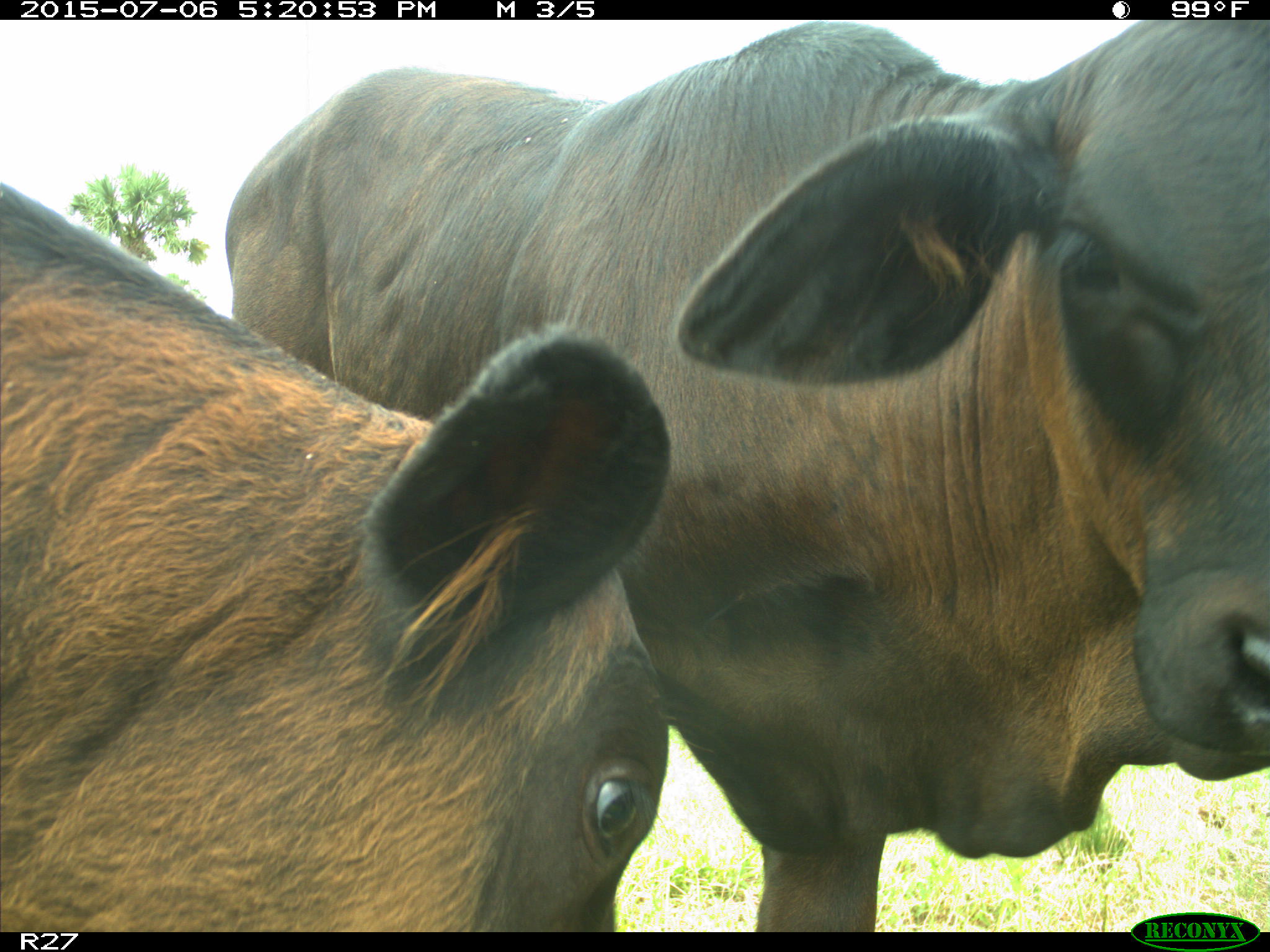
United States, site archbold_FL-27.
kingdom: Animalia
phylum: Chordata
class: Mammalia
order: Artiodactyla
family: Bovidae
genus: Bos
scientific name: Bos taurus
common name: domestic cow